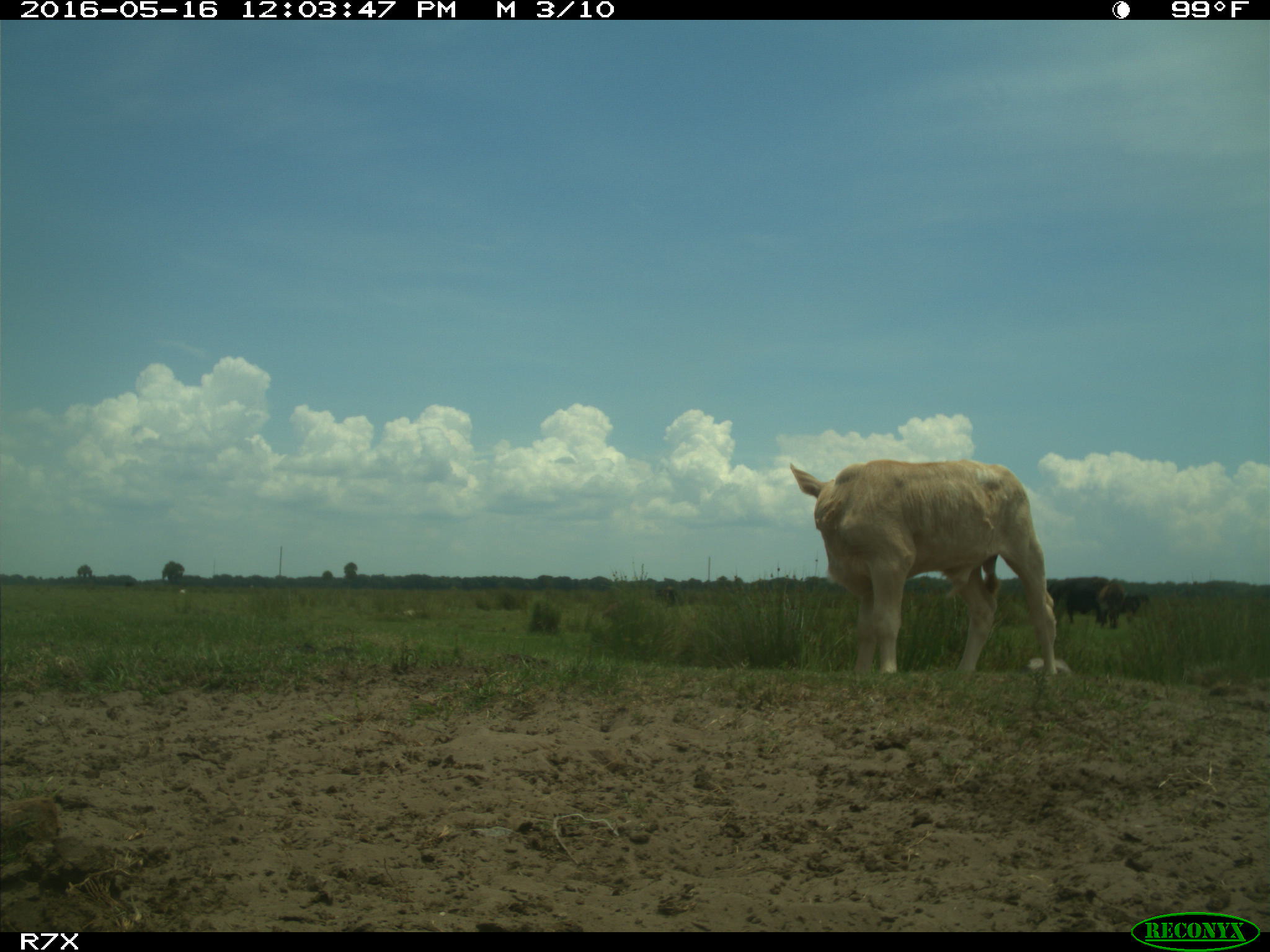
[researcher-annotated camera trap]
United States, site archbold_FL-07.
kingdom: Animalia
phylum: Chordata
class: Mammalia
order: Artiodactyla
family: Bovidae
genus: Bos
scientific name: Bos taurus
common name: domestic cow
Bos taurus (domestic cow).